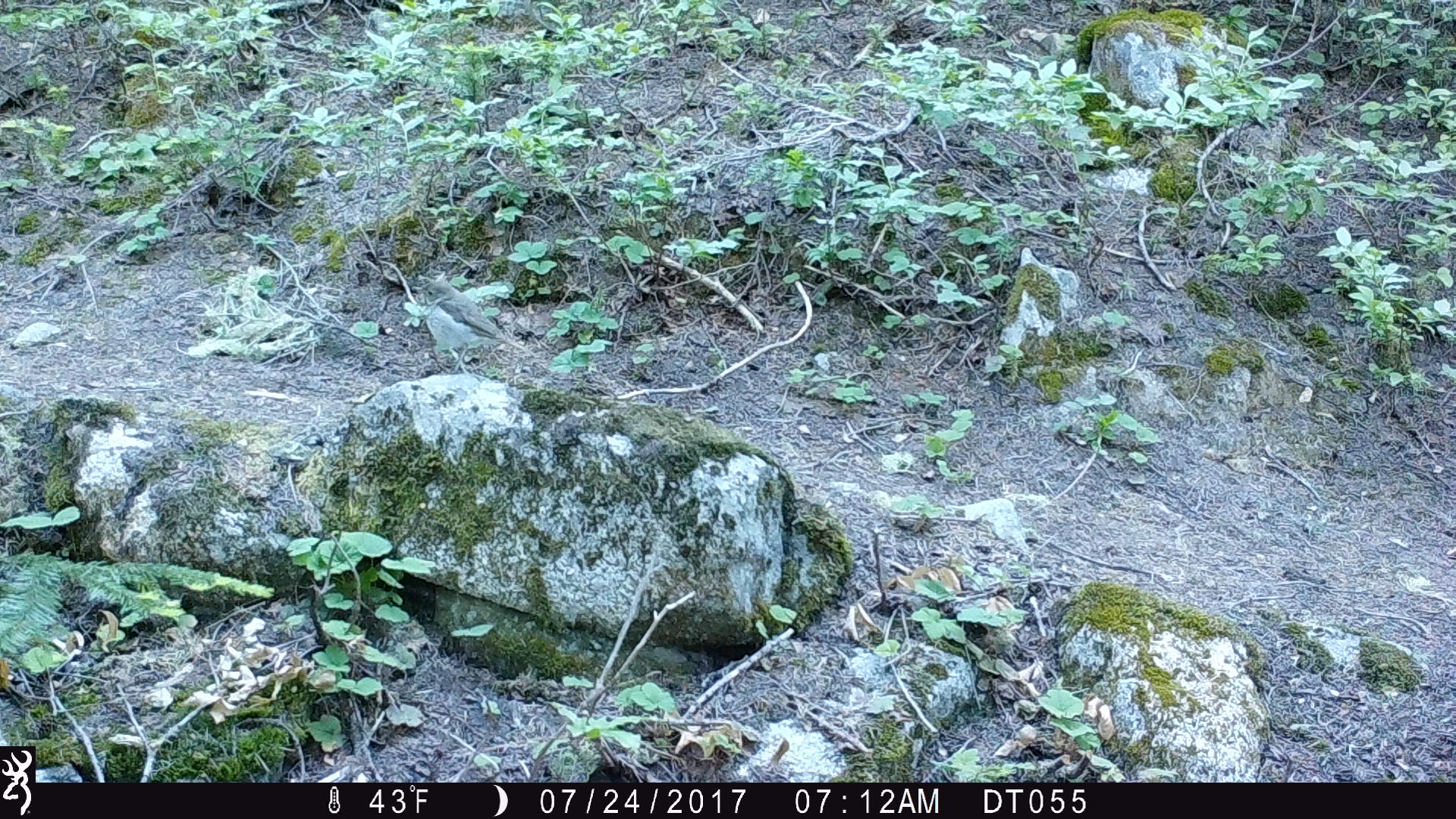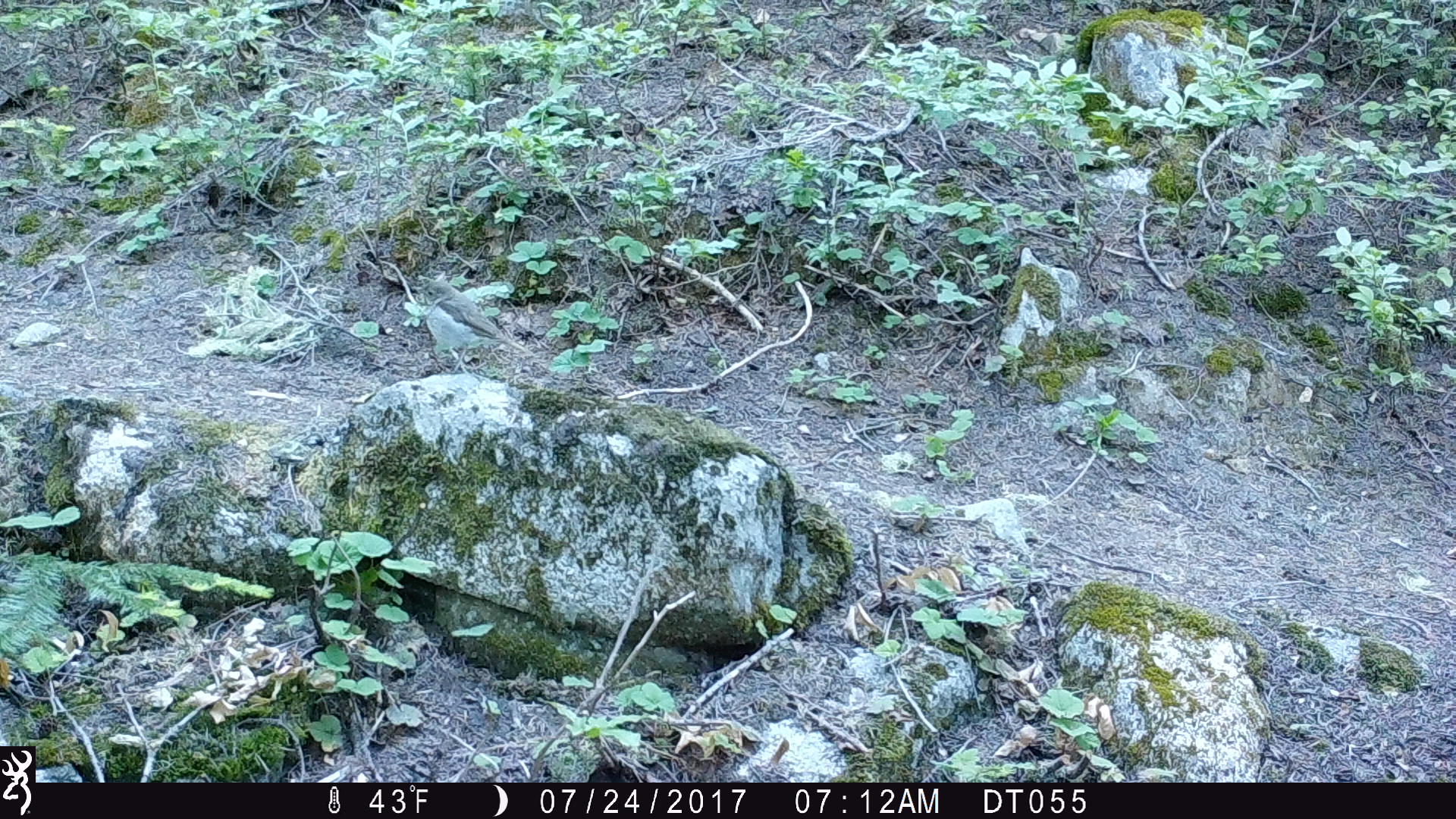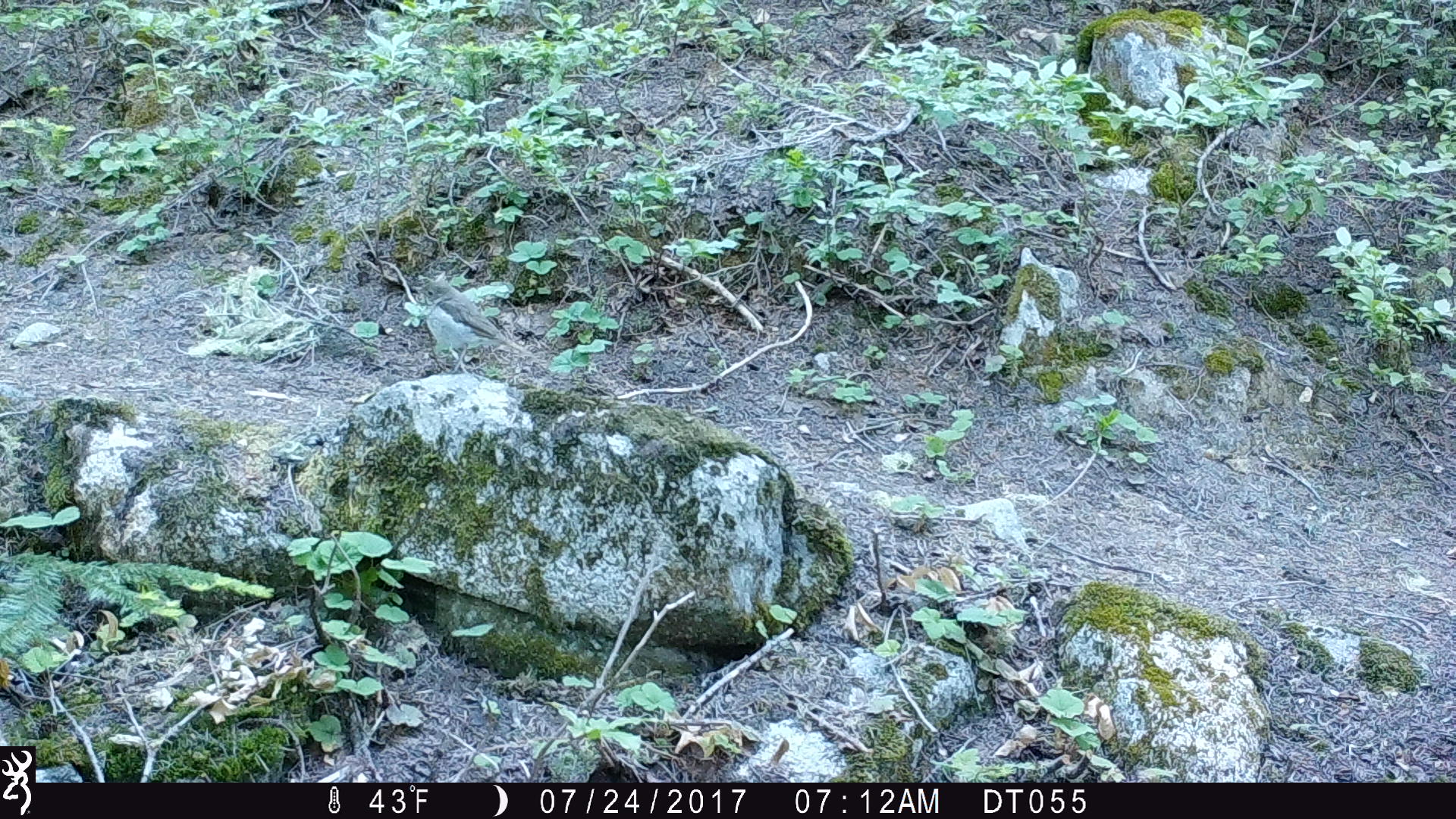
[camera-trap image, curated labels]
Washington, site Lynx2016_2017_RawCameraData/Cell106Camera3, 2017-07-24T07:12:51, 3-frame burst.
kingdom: Animalia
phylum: Chordata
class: Aves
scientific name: Aves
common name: birds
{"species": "Aves (birds)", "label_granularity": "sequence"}